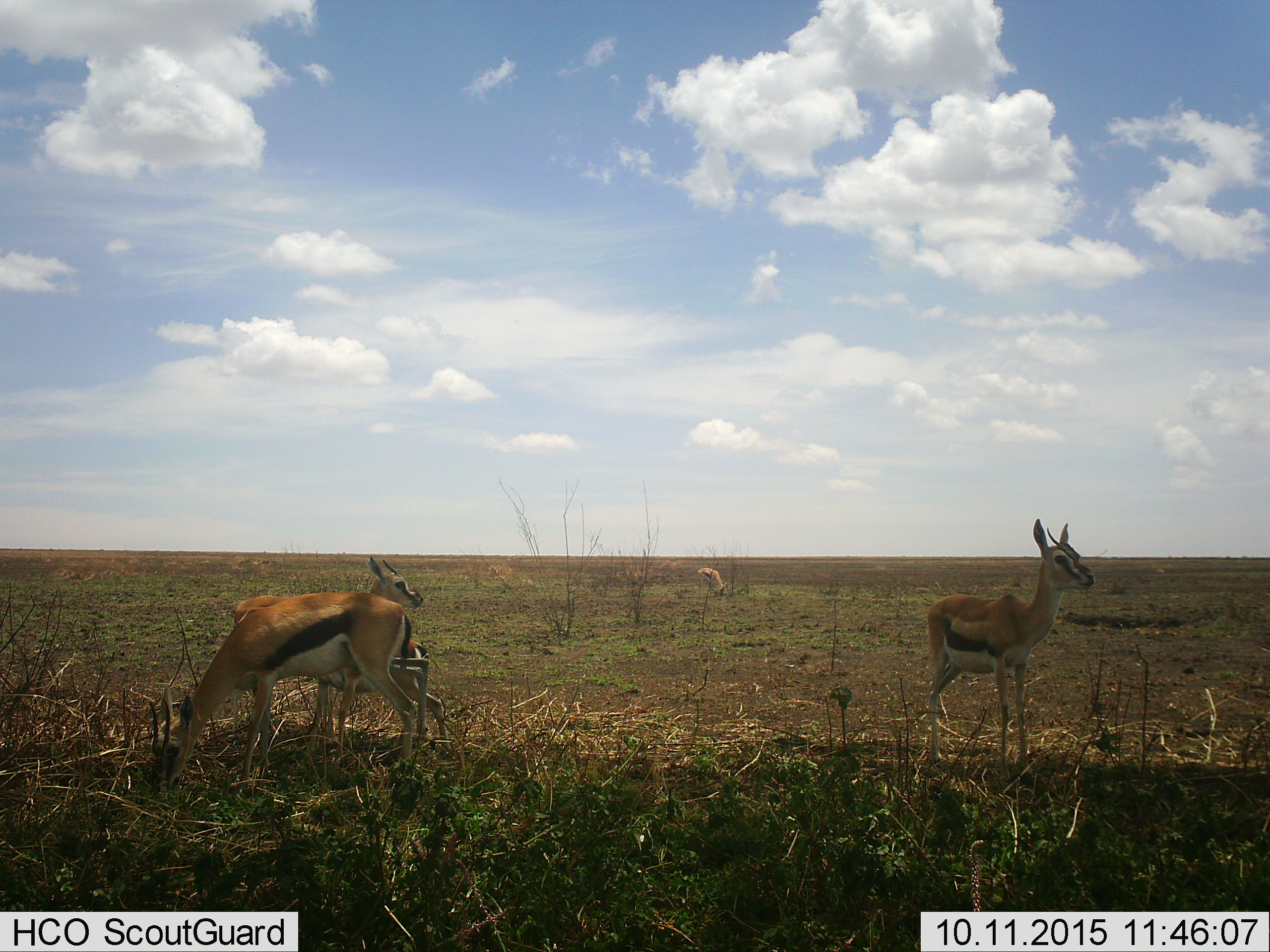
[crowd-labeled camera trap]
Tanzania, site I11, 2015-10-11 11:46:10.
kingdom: Animalia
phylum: Chordata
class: Mammalia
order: Artiodactyla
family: Bovidae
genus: Eudorcas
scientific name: Eudorcas thomsonii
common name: thomson's gazelle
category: gazellethomsons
Gazellethomsons (thomson's gazelle) (Eudorcas thomsonii), count 5. Behavior (volunteer vote fractions): standing 70%, resting 0%, moving 10%, interacting 0%. Young present (vote fraction): 70%. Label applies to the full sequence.